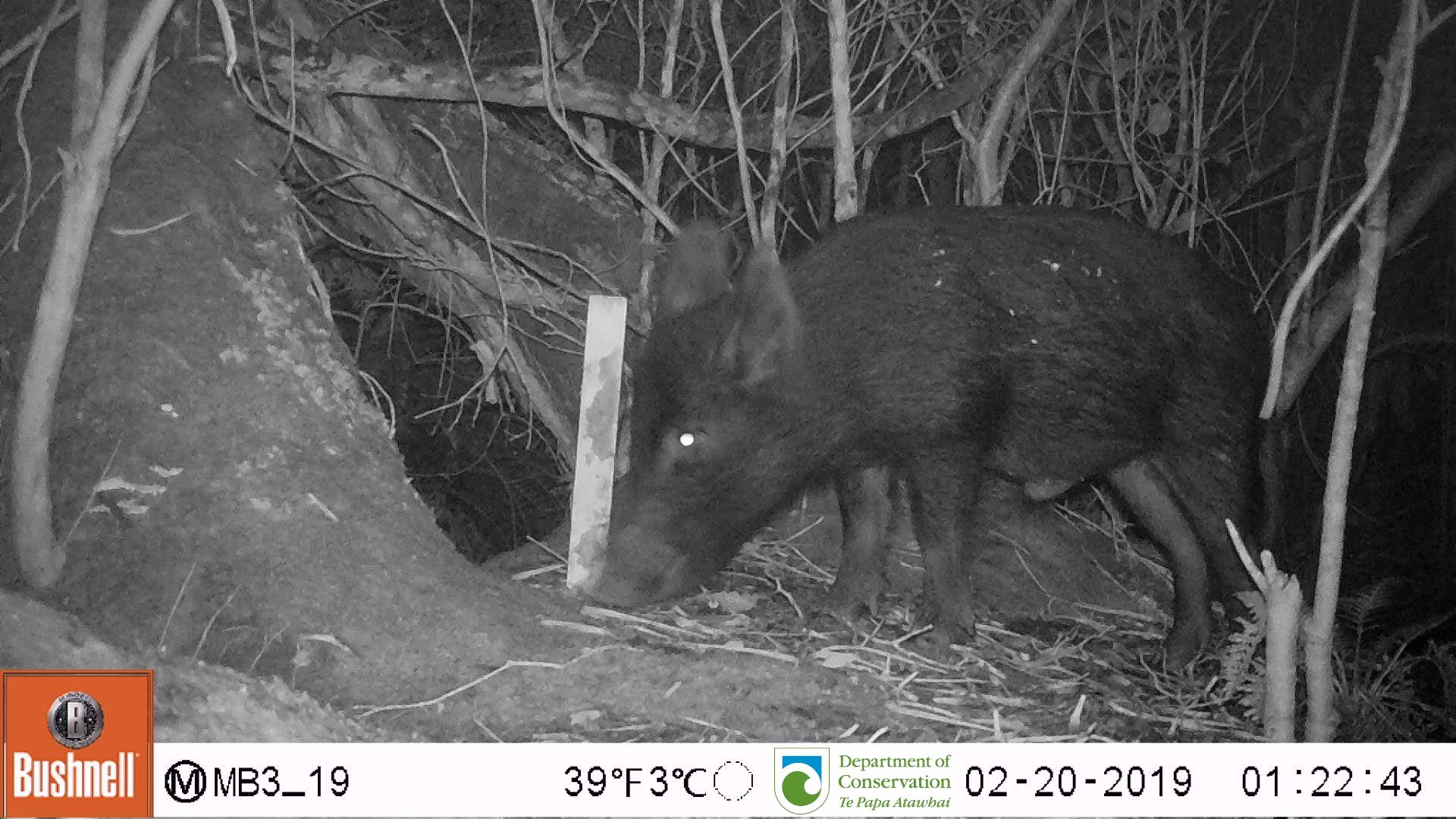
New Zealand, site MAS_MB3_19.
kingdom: Animalia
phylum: Chordata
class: Mammalia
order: Artiodactyla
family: Suidae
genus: Sus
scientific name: Sus scrofa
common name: pig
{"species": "pig (Sus scrofa)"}